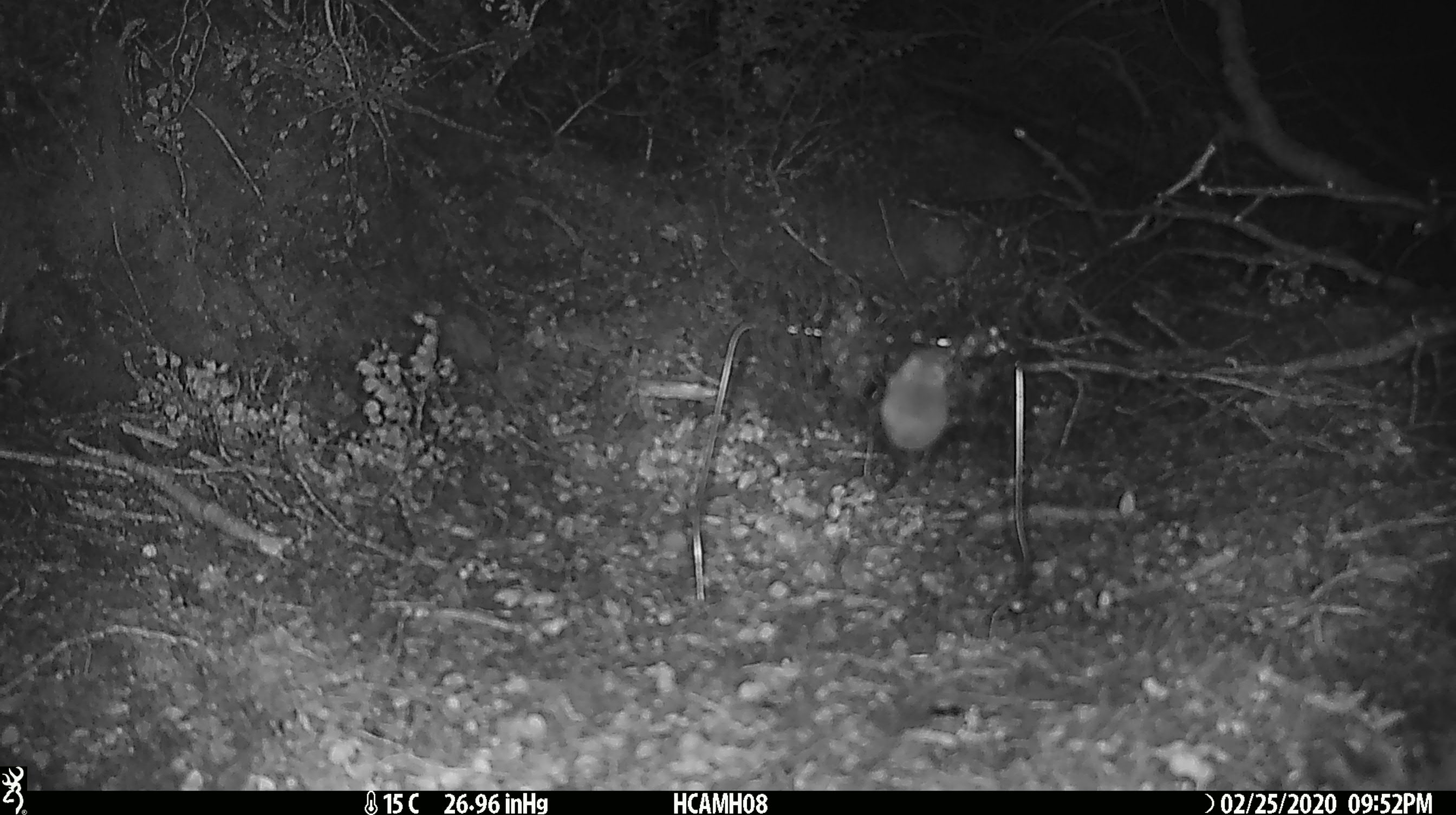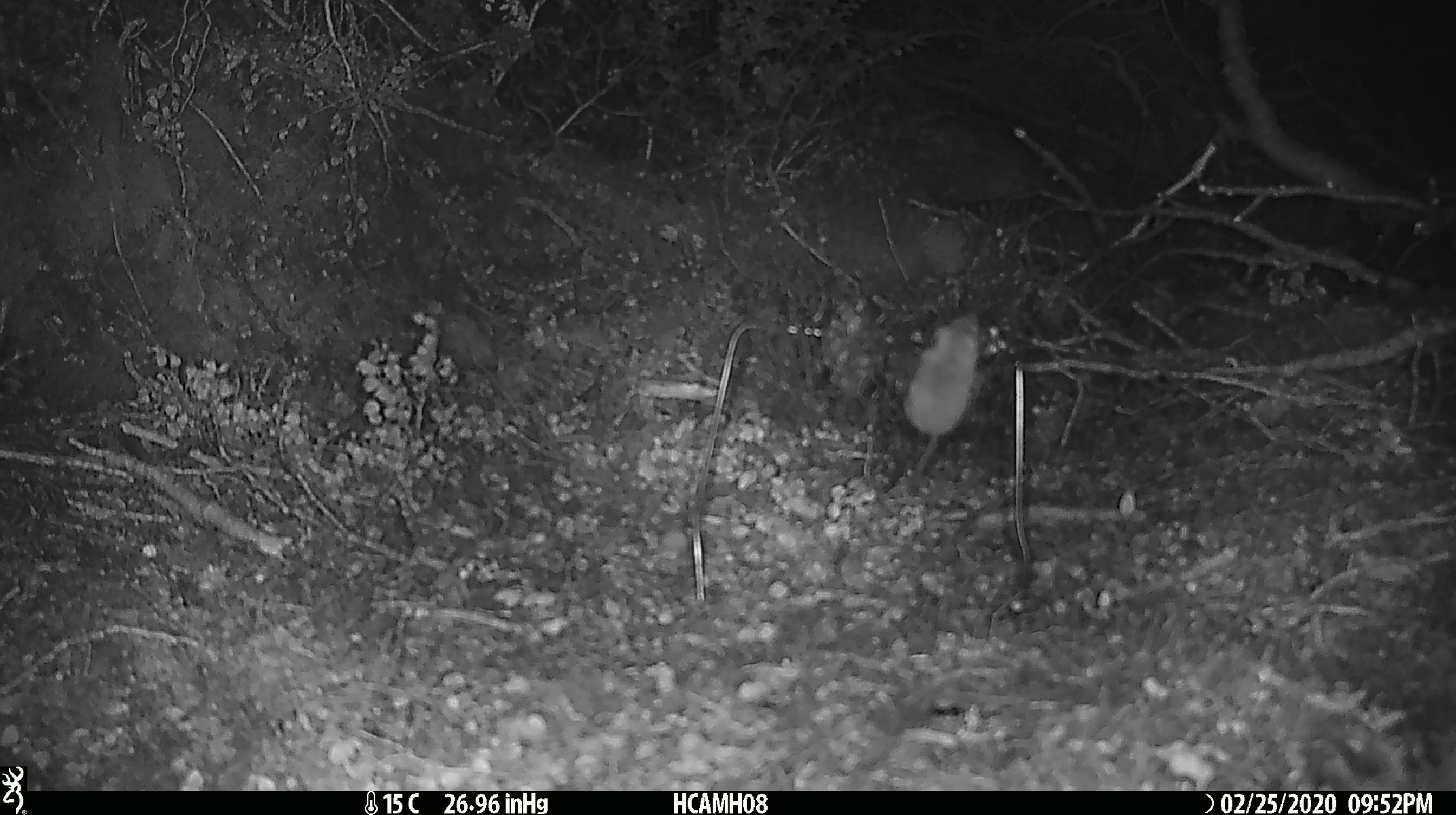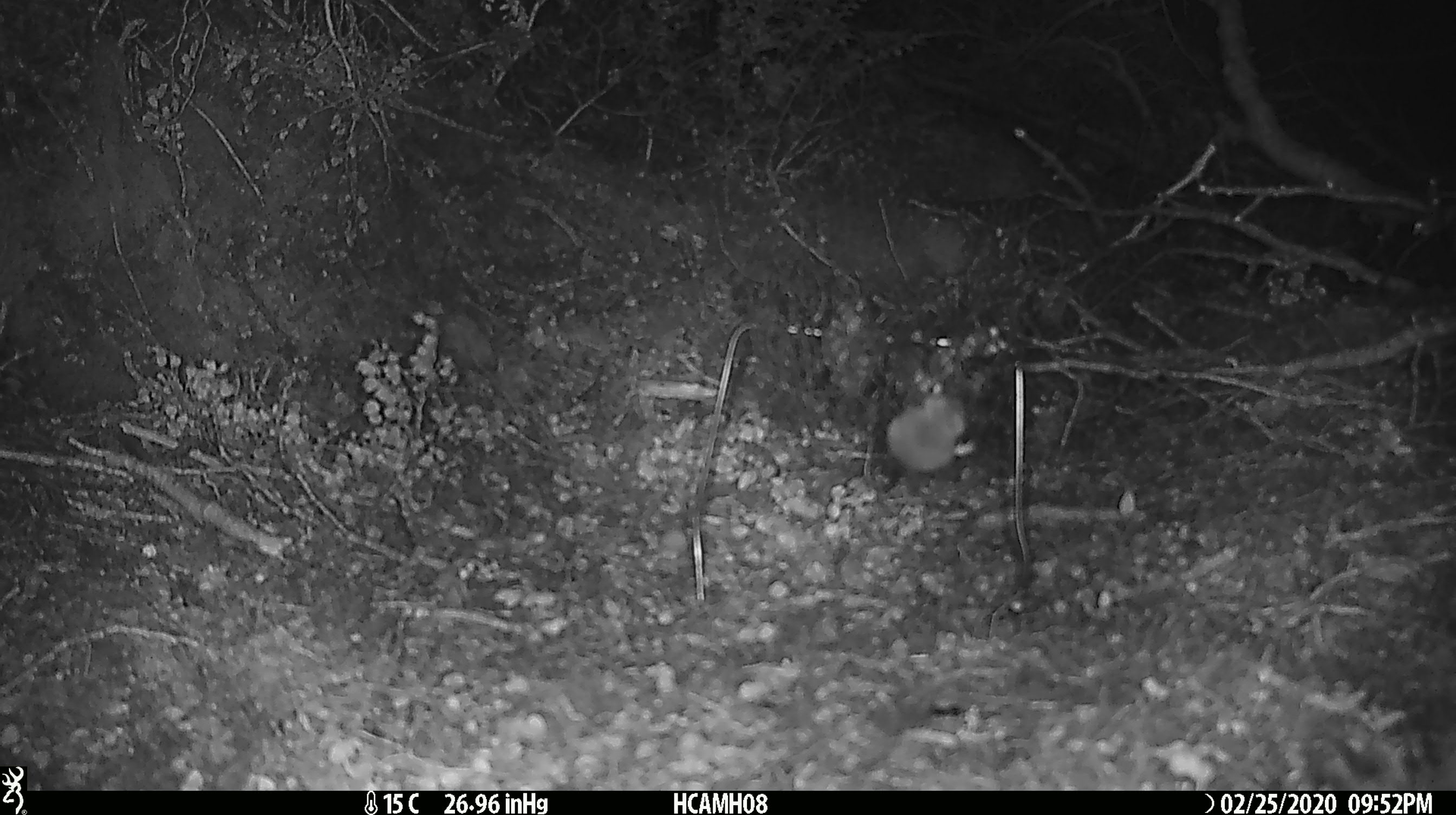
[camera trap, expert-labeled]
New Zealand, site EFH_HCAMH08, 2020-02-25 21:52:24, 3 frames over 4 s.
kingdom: Animalia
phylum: Chordata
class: Mammalia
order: Rodentia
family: Muridae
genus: Mus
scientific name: Mus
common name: mouse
Mouse (Mus).